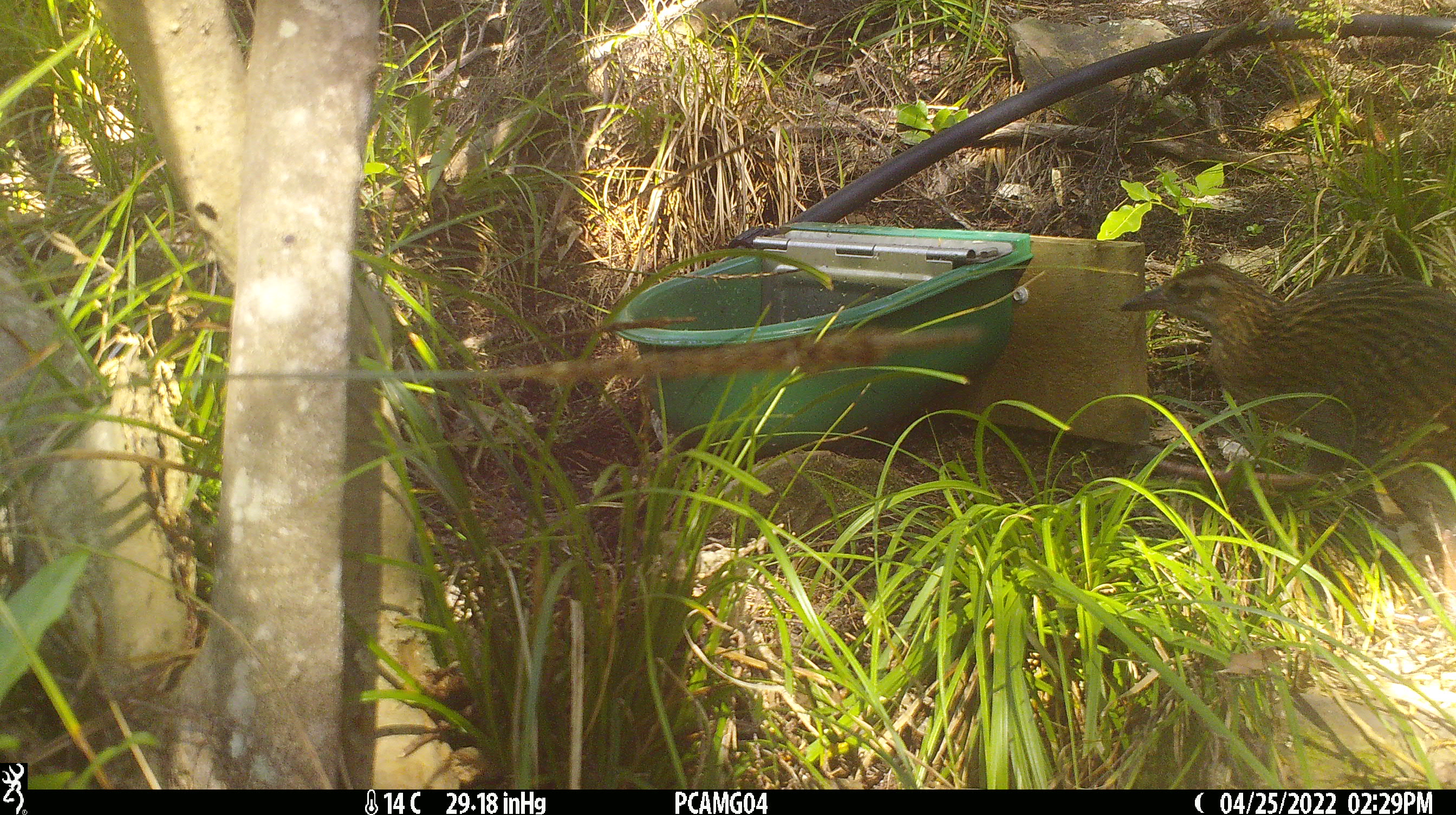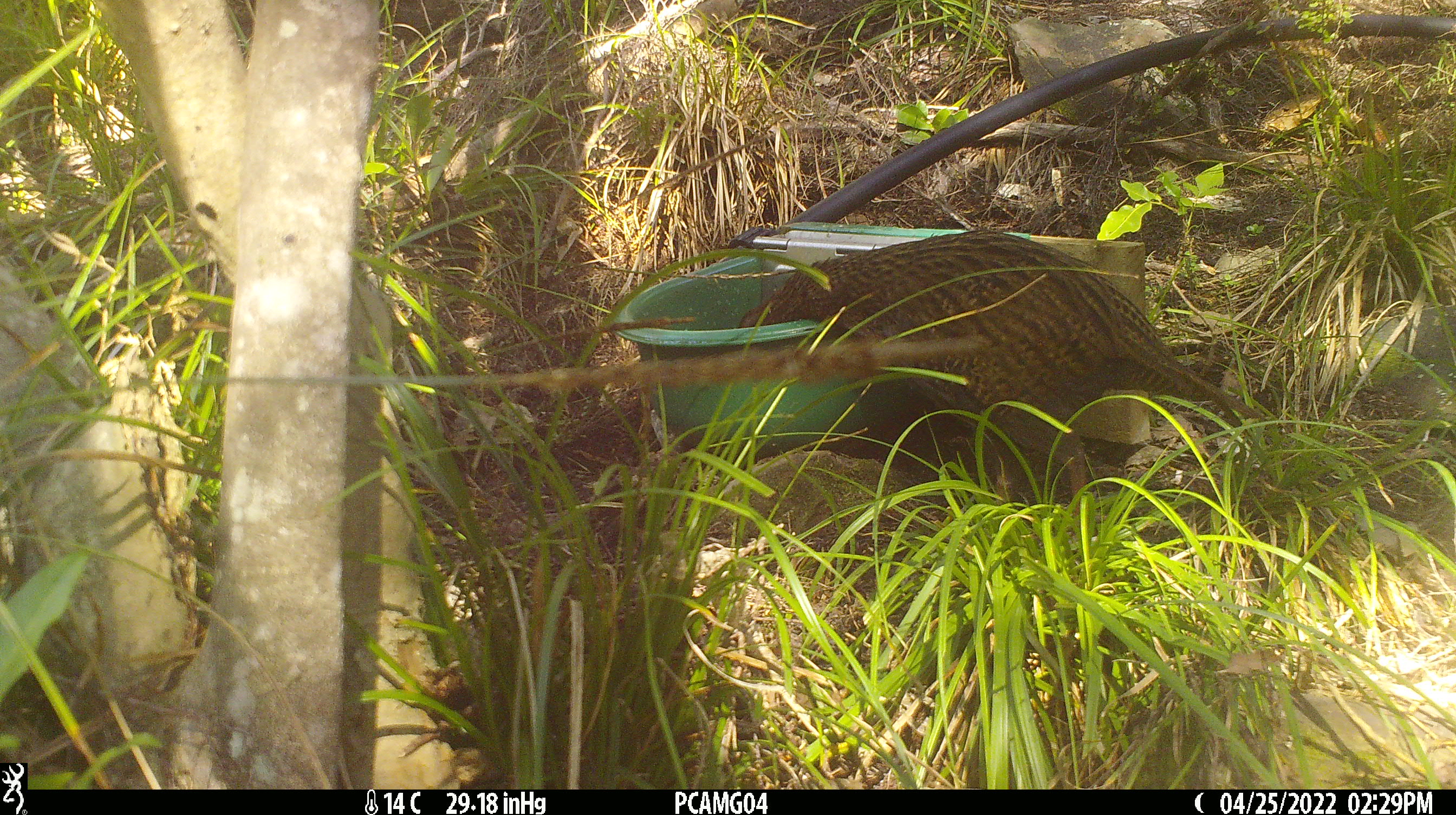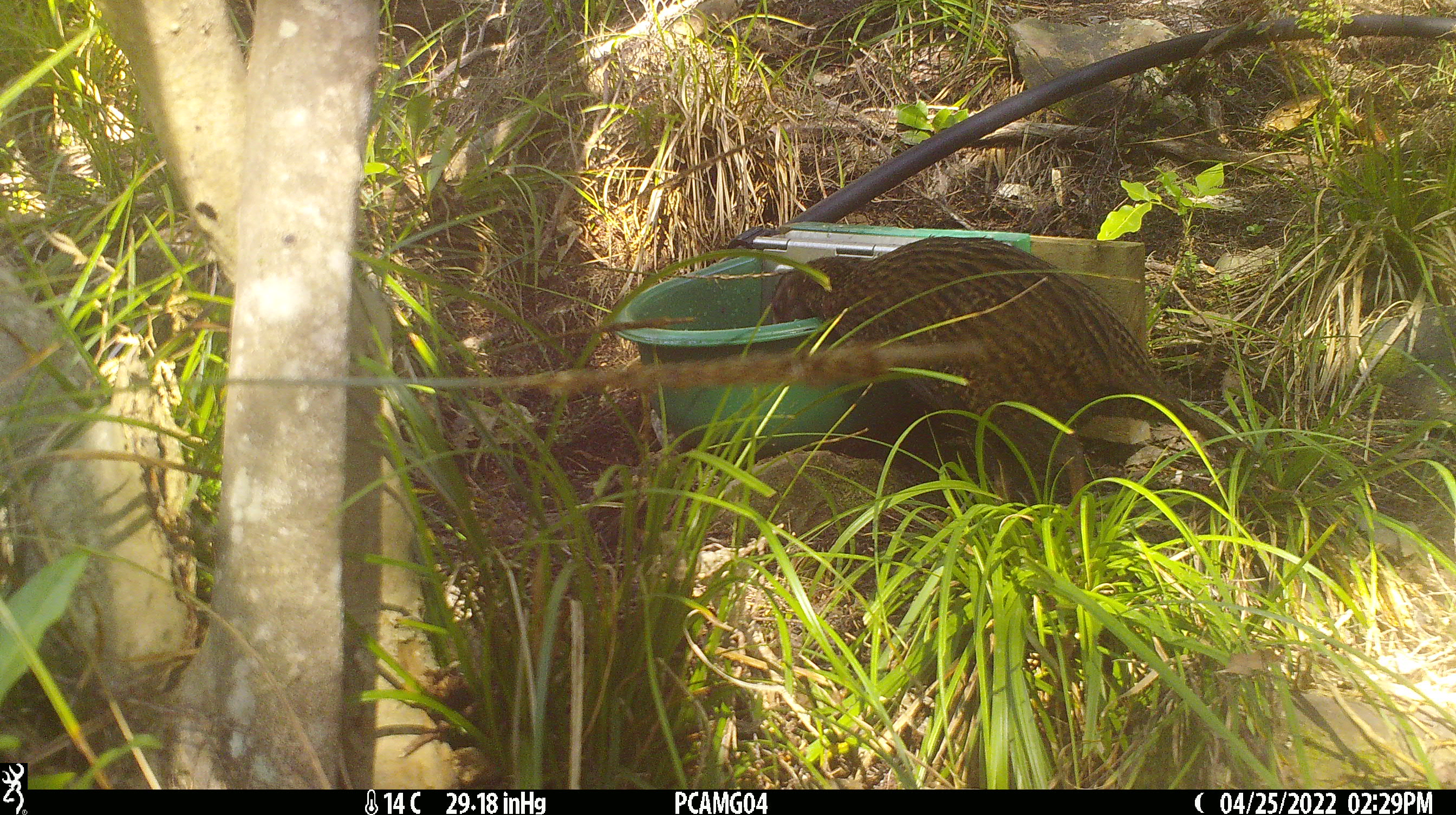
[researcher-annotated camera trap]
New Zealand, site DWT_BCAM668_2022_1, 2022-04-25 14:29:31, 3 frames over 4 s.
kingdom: Animalia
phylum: Chordata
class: Aves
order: Gruiformes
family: Rallidae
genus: Gallirallus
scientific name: Gallirallus australis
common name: weka